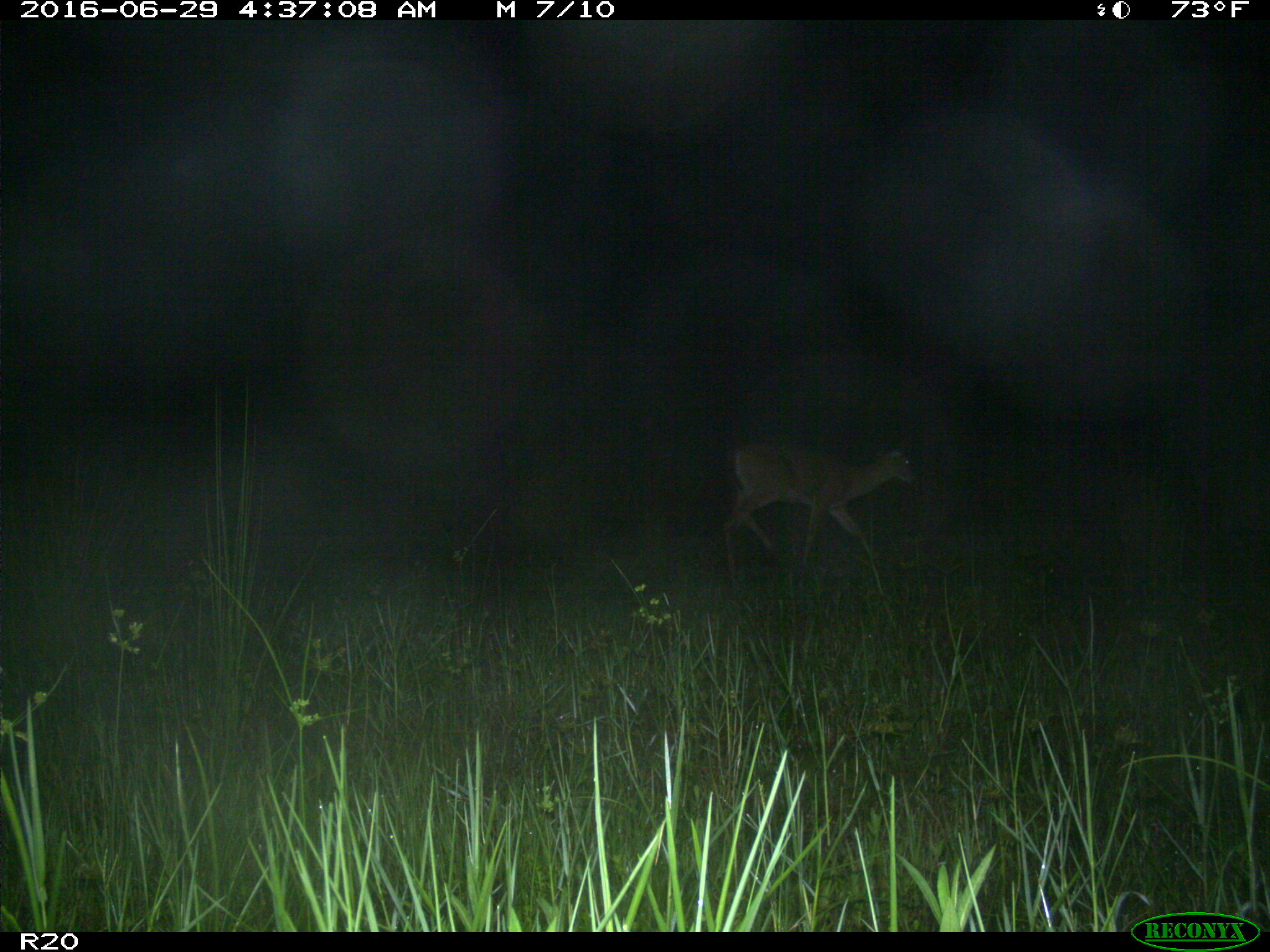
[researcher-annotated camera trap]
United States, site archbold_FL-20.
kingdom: Animalia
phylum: Chordata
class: Mammalia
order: Artiodactyla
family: Cervidae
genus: Odocoileus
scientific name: Odocoileus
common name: deer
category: unidentified deer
Unidentified deer (deer) (Odocoileus).